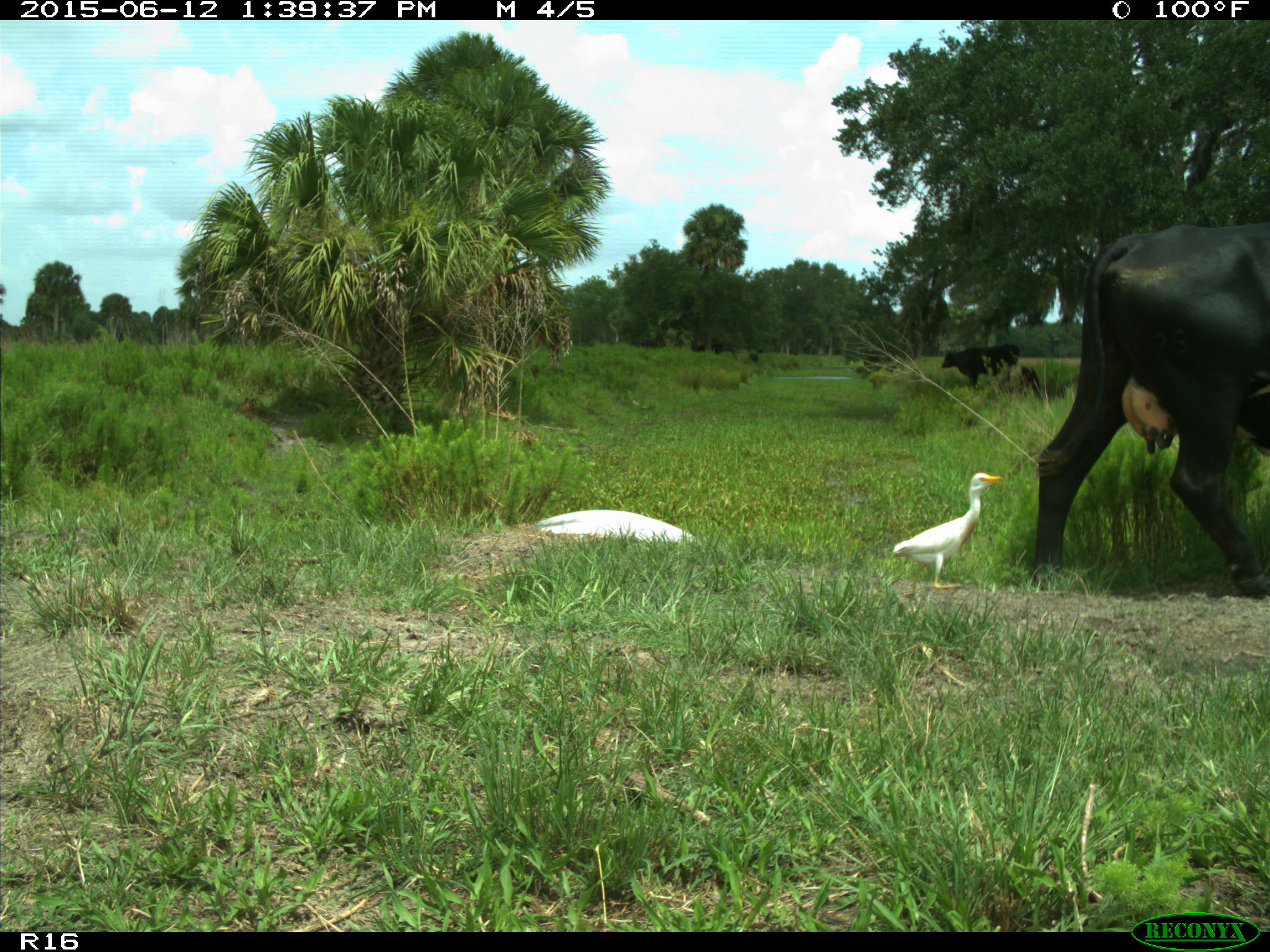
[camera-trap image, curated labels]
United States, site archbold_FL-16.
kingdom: Animalia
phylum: Chordata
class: Mammalia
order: Artiodactyla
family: Bovidae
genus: Bos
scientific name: Bos taurus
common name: domestic cow